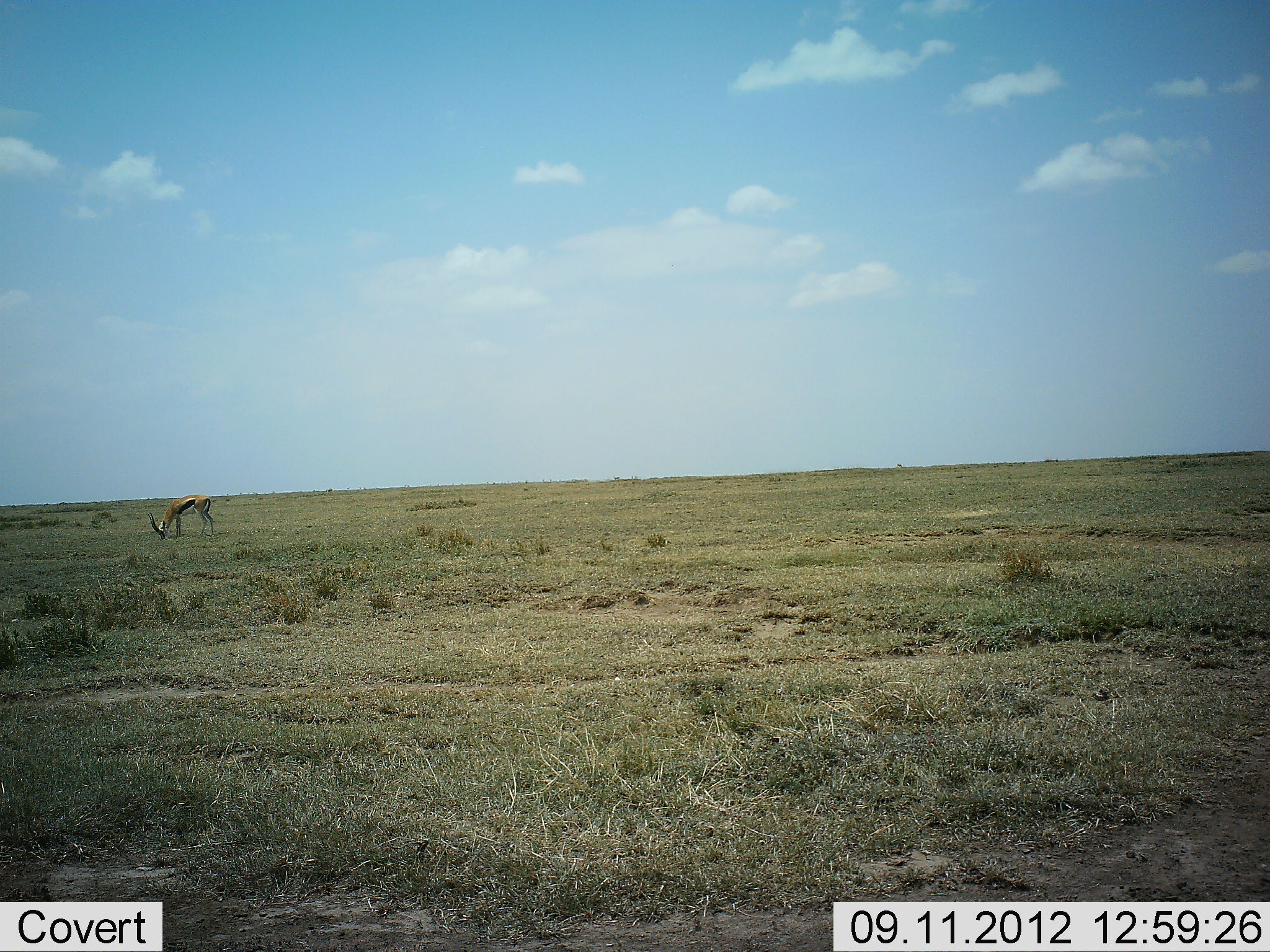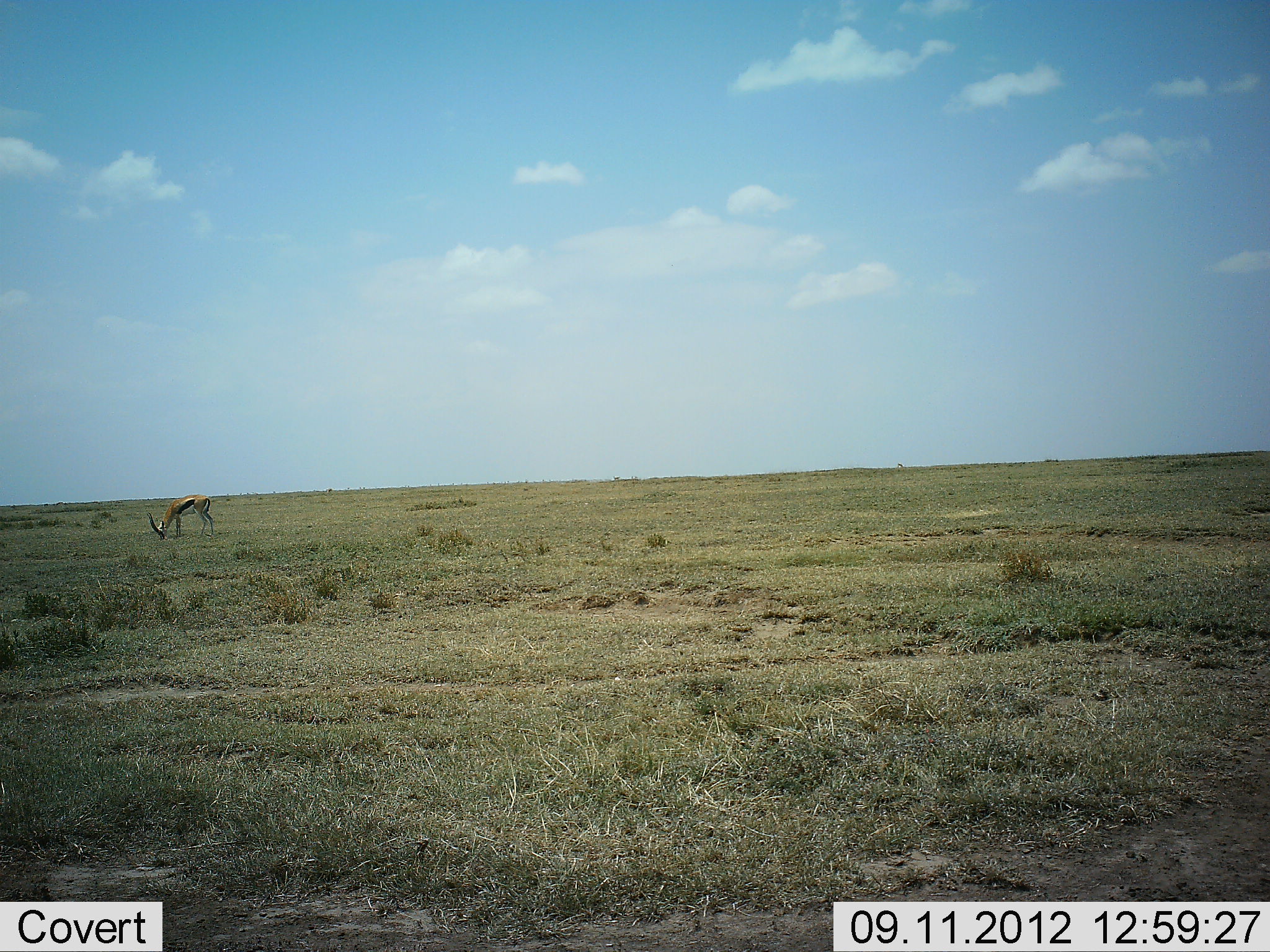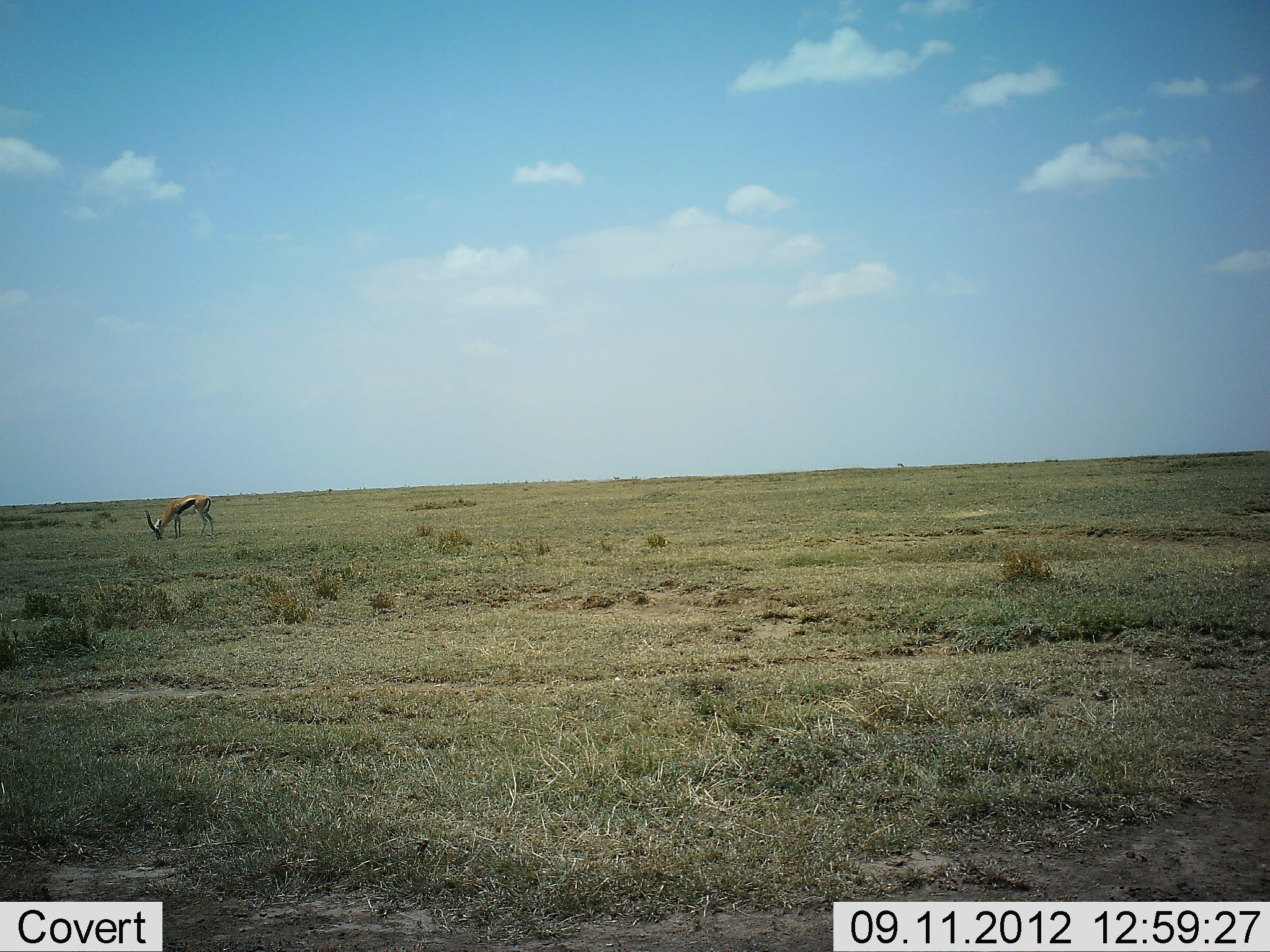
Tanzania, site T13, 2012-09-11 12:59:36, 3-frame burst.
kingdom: Animalia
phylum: Chordata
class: Mammalia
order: Artiodactyla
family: Bovidae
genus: Eudorcas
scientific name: Eudorcas thomsonii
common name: thomson's gazelle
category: gazellethomsons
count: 1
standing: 20%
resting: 0%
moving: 0%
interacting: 0%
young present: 0%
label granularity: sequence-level